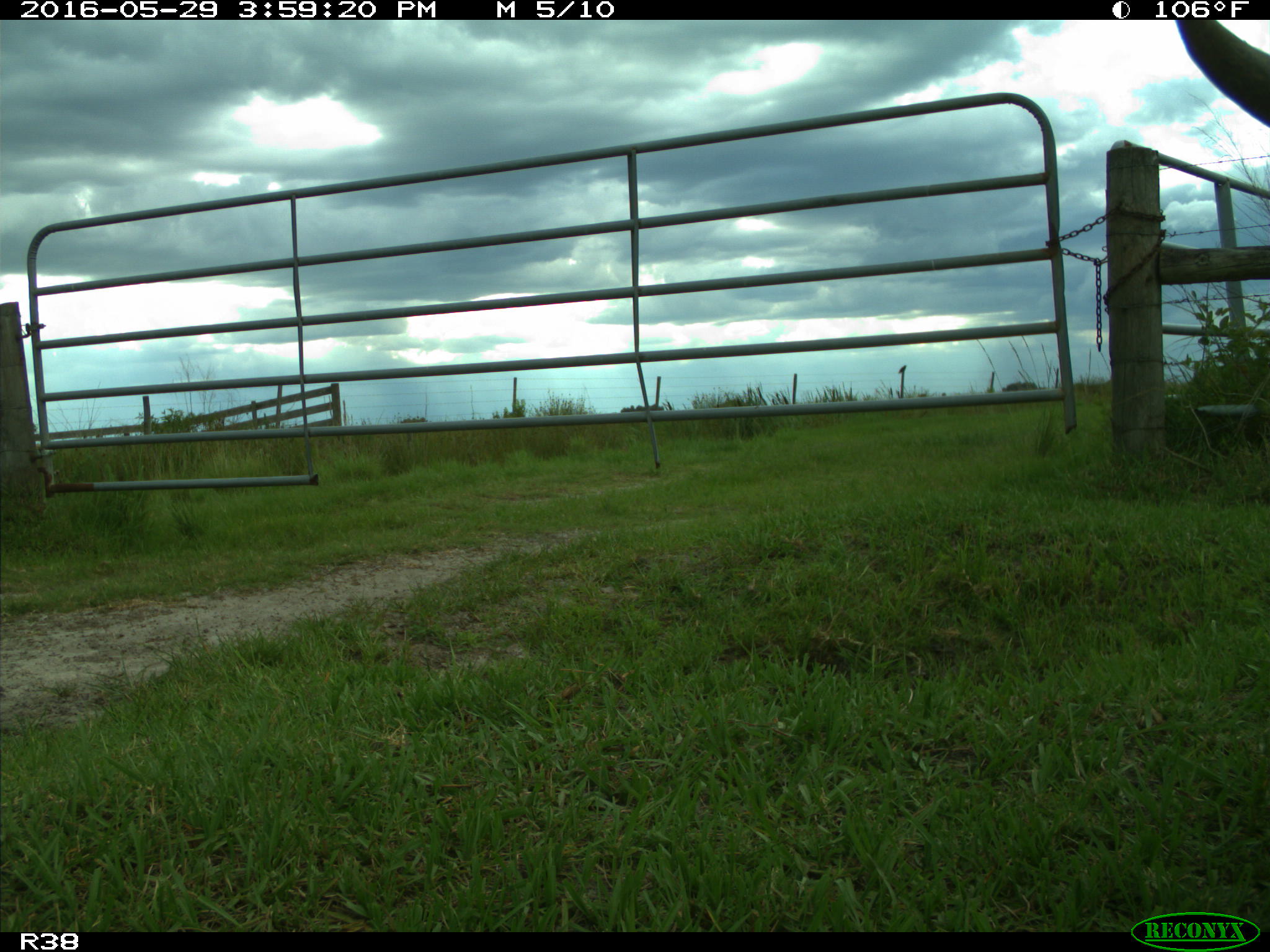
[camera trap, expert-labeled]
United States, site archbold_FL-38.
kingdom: Animalia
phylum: Chordata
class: Mammalia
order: Artiodactyla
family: Bovidae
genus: Bos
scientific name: Bos taurus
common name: domestic cow